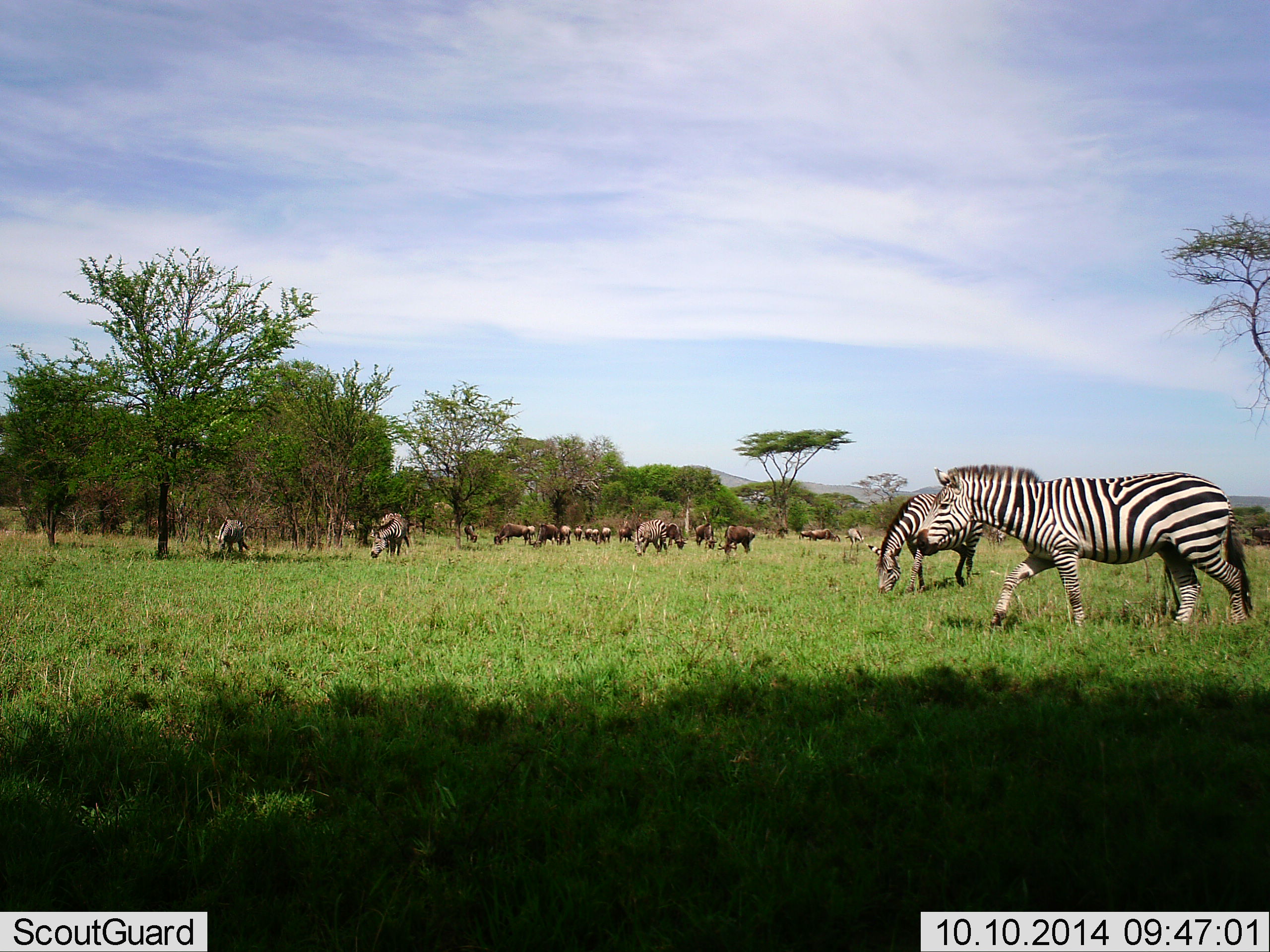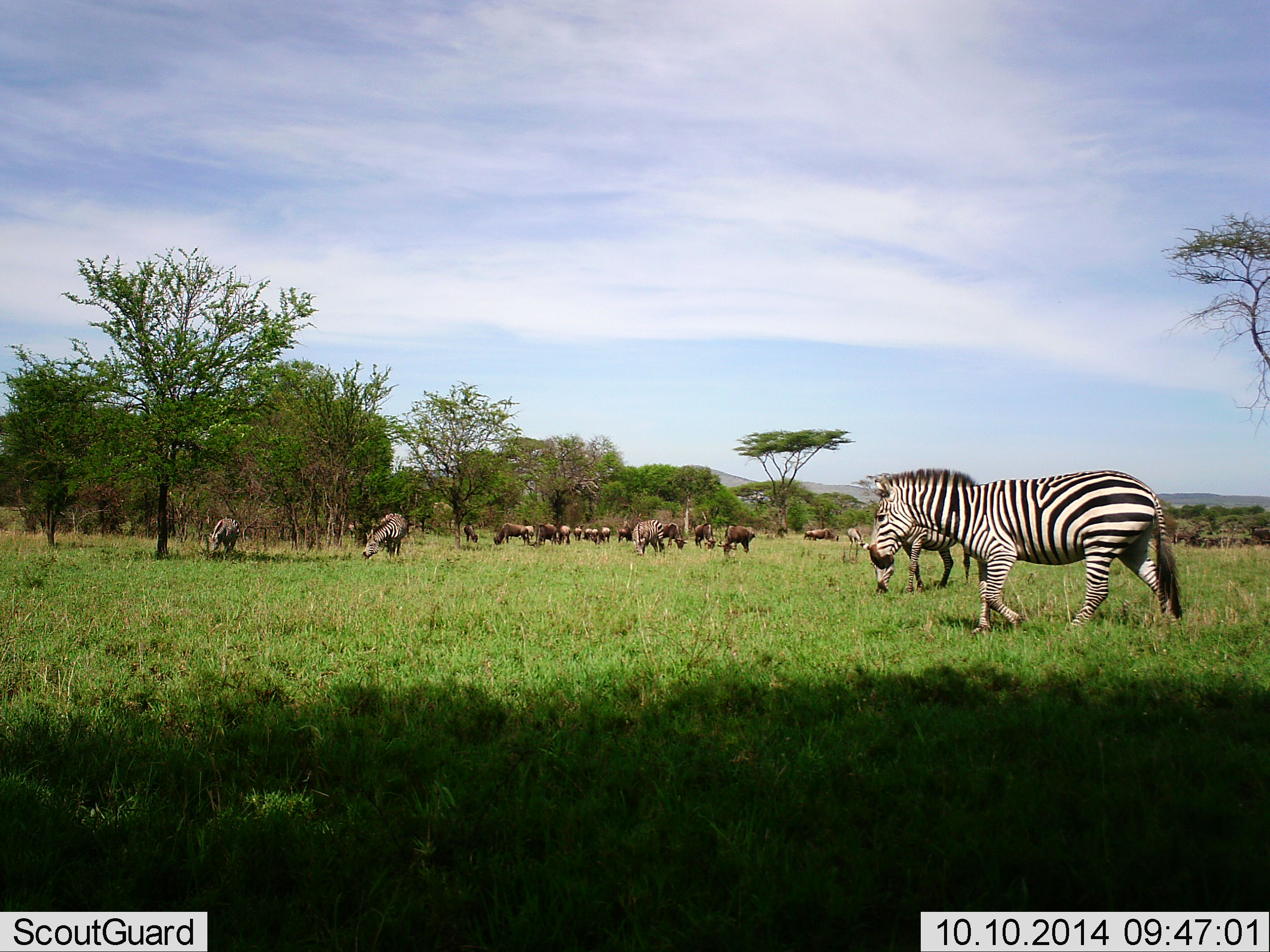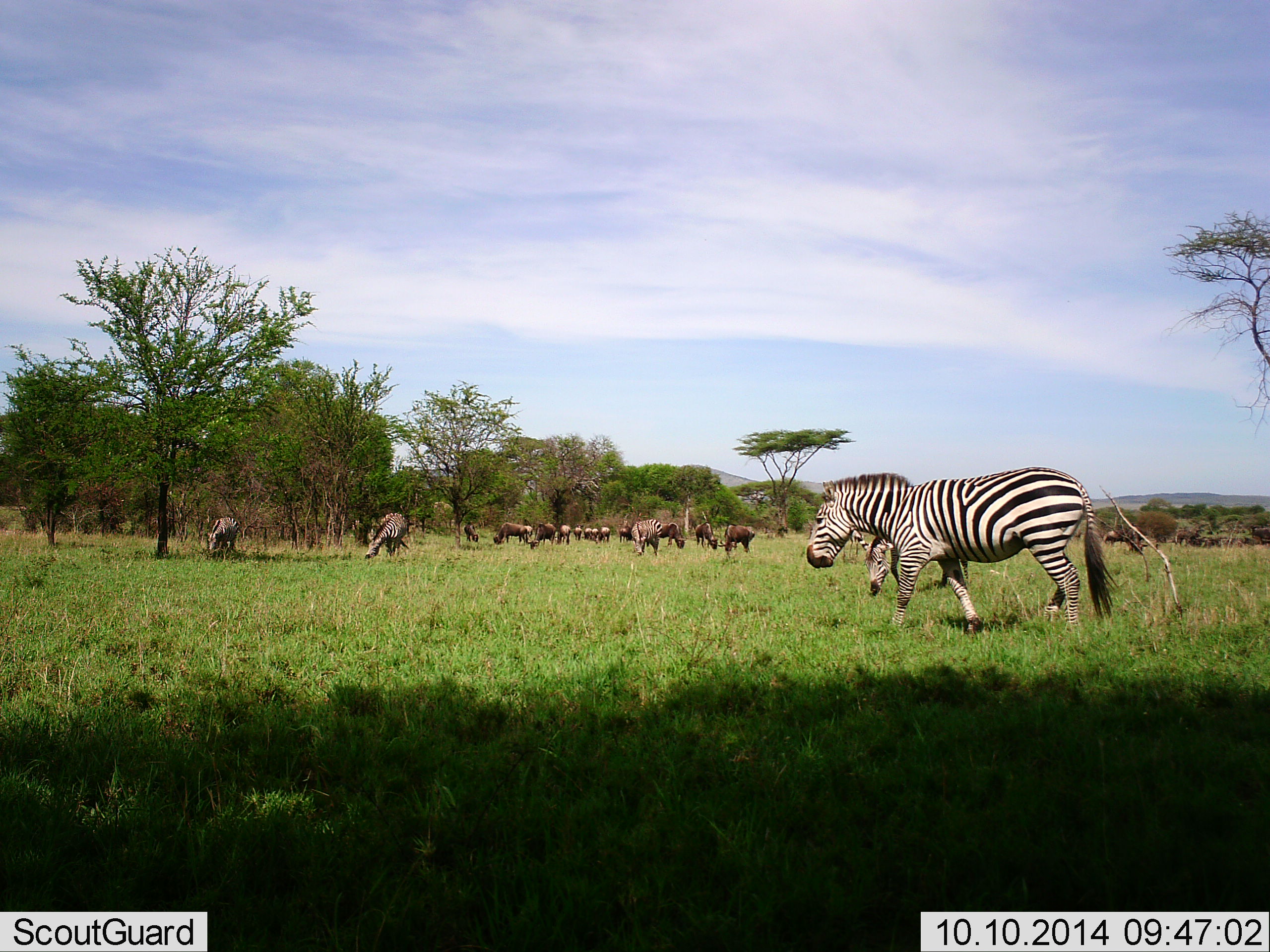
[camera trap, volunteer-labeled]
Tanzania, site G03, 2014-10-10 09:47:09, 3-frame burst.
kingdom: Animalia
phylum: Chordata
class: Mammalia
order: Artiodactyla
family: Bovidae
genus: Connochaetes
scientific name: Connochaetes taurinus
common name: blue wildebeest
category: wildebeest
Wildebeest (blue wildebeest) (Connochaetes taurinus), count 11-50. Behavior (volunteer vote fractions): standing 70%, resting 10%, moving 50%, interacting 0%. Young present (vote fraction): 0%. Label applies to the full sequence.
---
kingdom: Animalia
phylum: Chordata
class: Mammalia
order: Perissodactyla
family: Equidae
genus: Equus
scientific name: Equus quagga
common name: plains zebra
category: zebra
Zebra (plains zebra) (Equus quagga), count 4. Behavior (volunteer vote fractions): standing 23%, resting 0%, moving 92%, interacting 0%. Young present (vote fraction): 0%. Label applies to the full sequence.